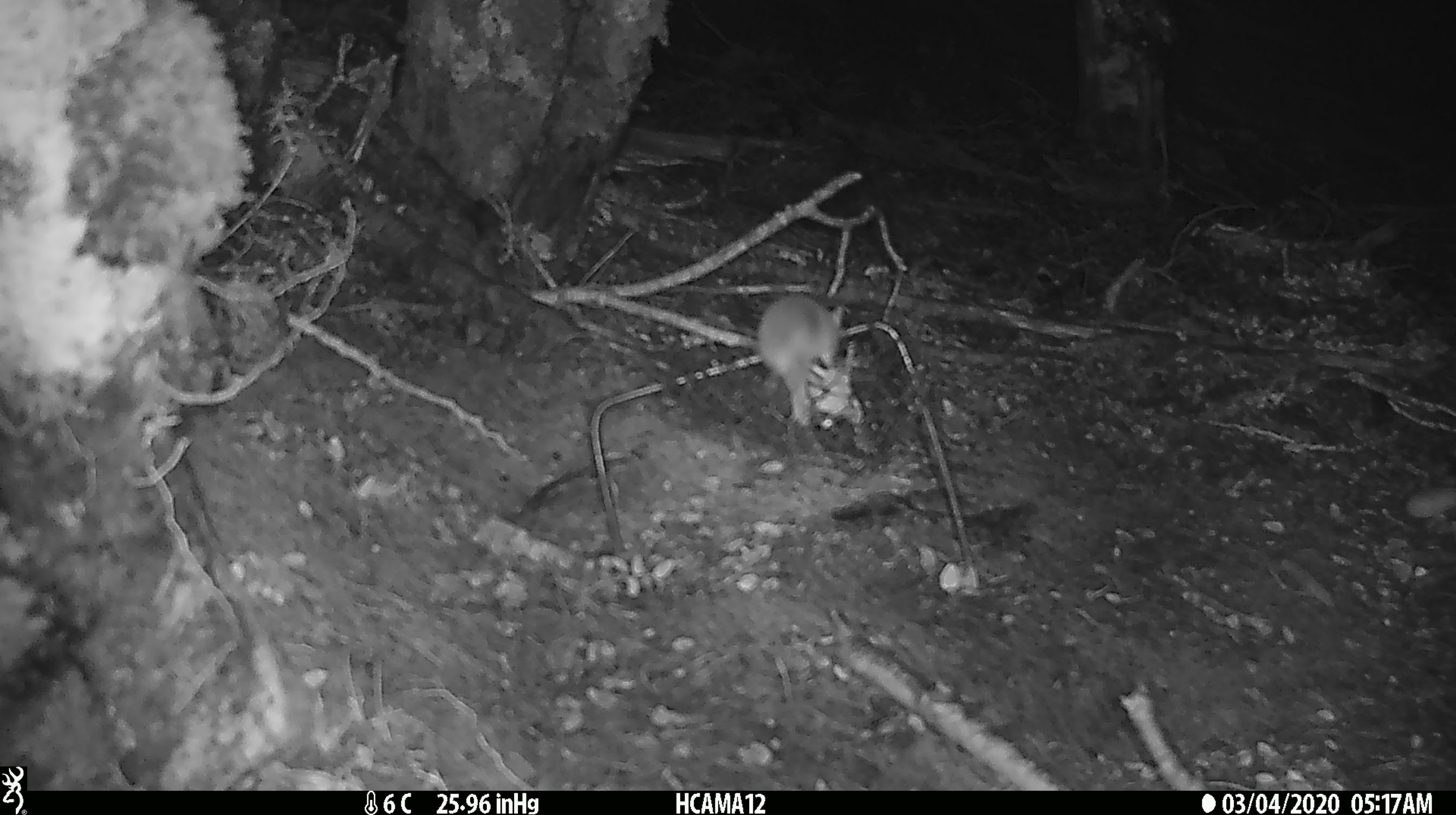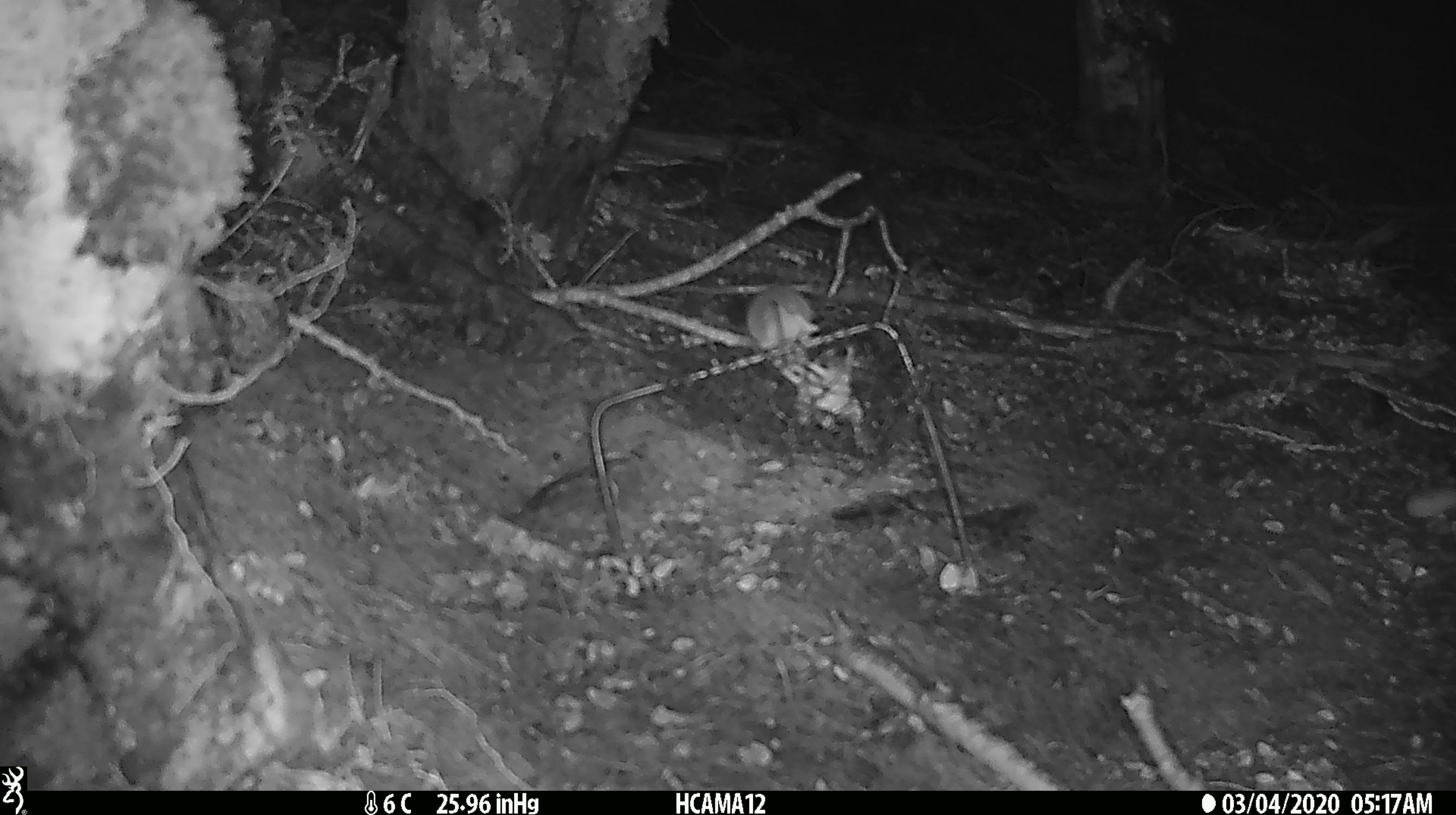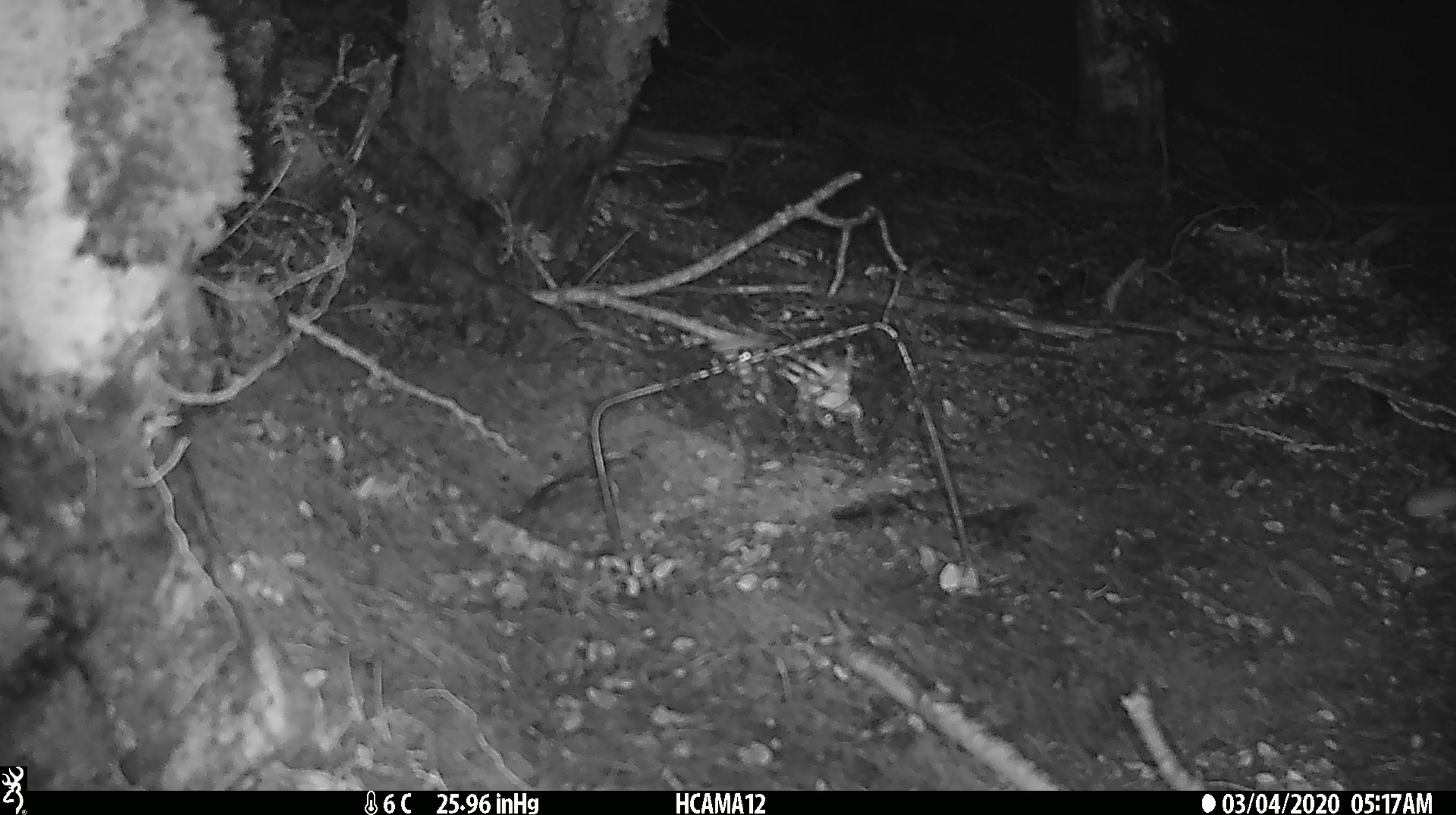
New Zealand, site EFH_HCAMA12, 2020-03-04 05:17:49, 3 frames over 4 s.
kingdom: Animalia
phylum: Chordata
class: Mammalia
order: Rodentia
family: Muridae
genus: Mus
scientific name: Mus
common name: mouse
Mouse (Mus).